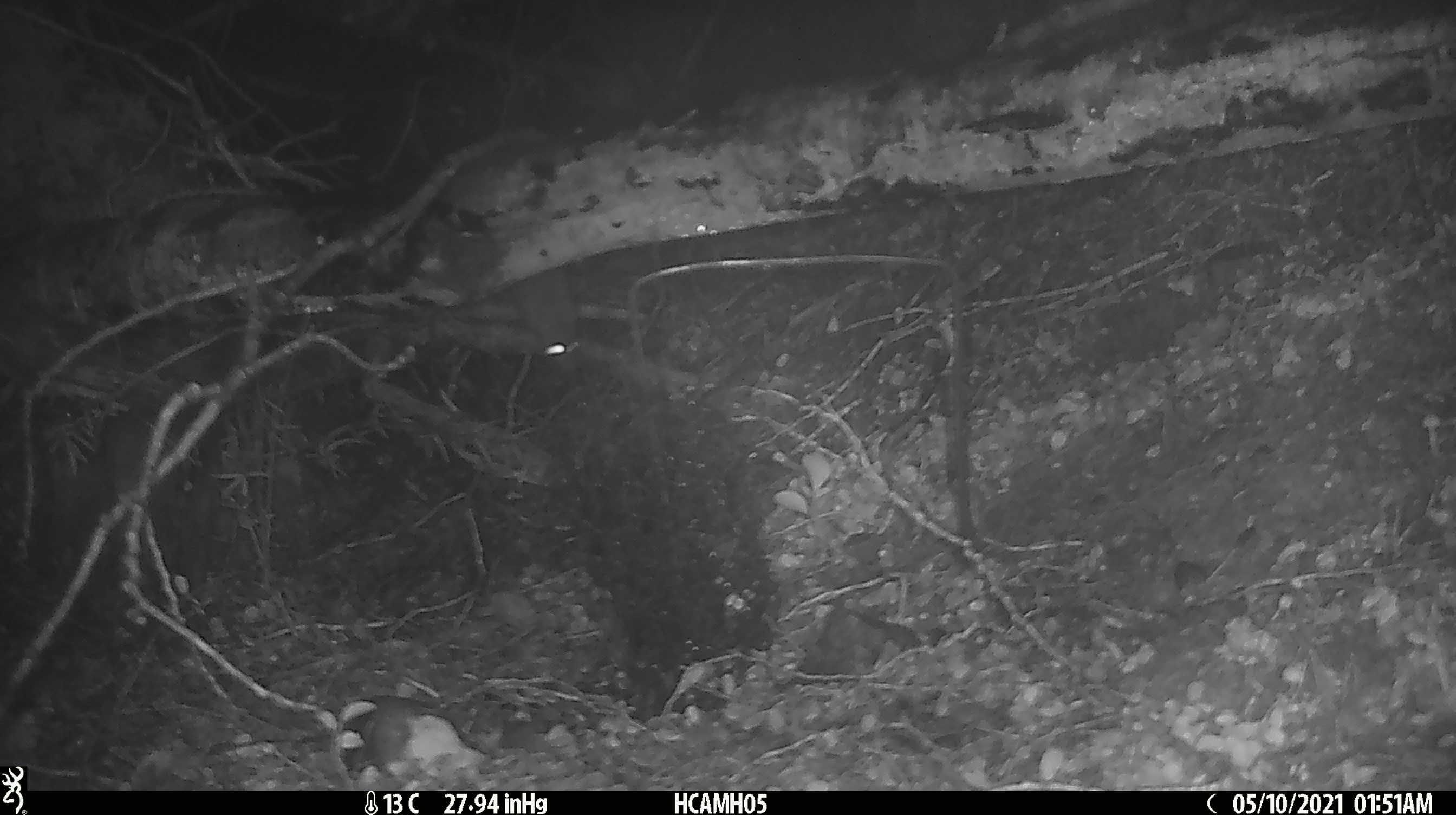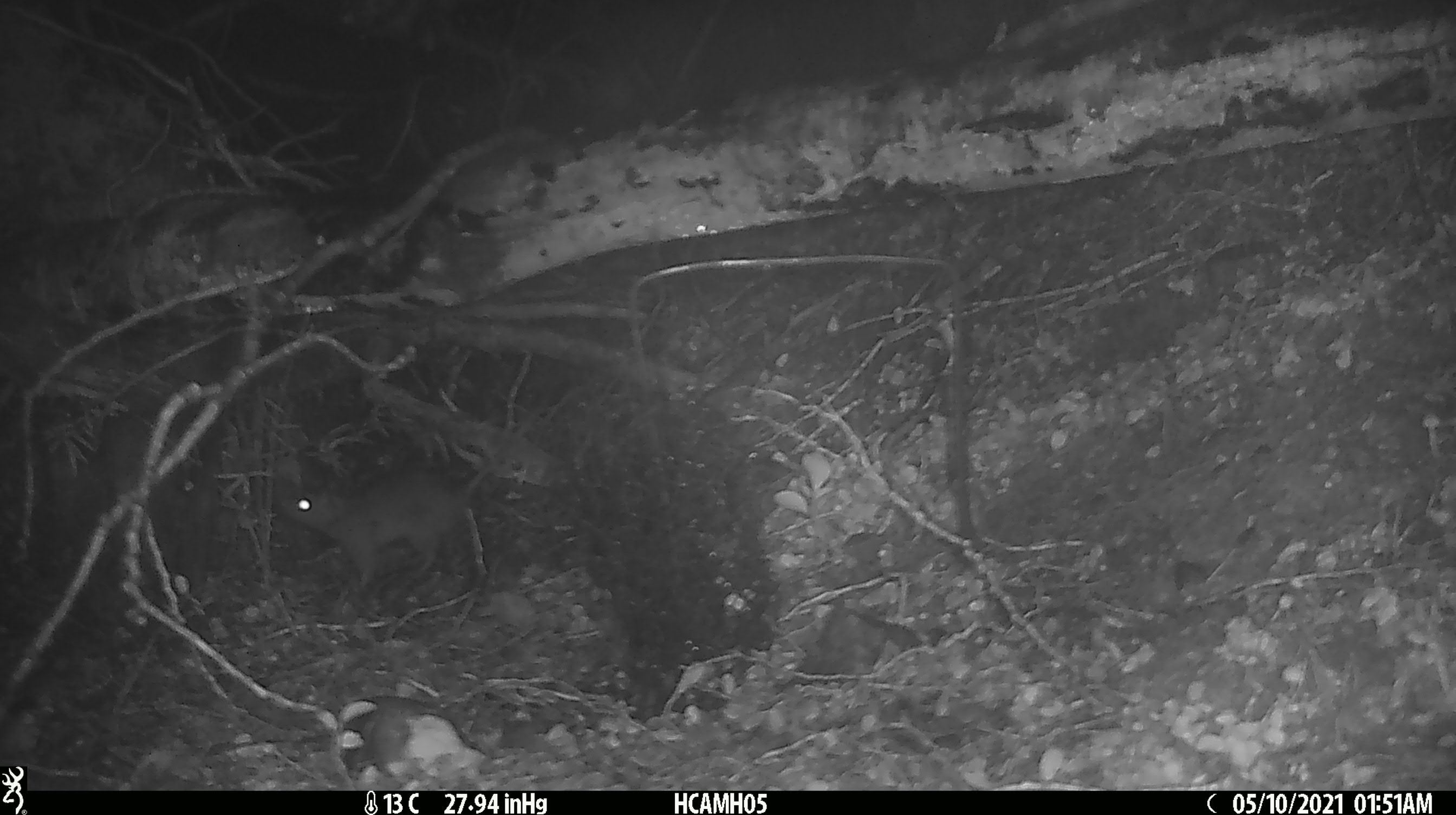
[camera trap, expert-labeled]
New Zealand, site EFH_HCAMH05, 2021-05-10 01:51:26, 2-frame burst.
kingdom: Animalia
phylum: Chordata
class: Mammalia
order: Rodentia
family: Muridae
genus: Rattus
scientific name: Rattus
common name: rat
Rat (Rattus).